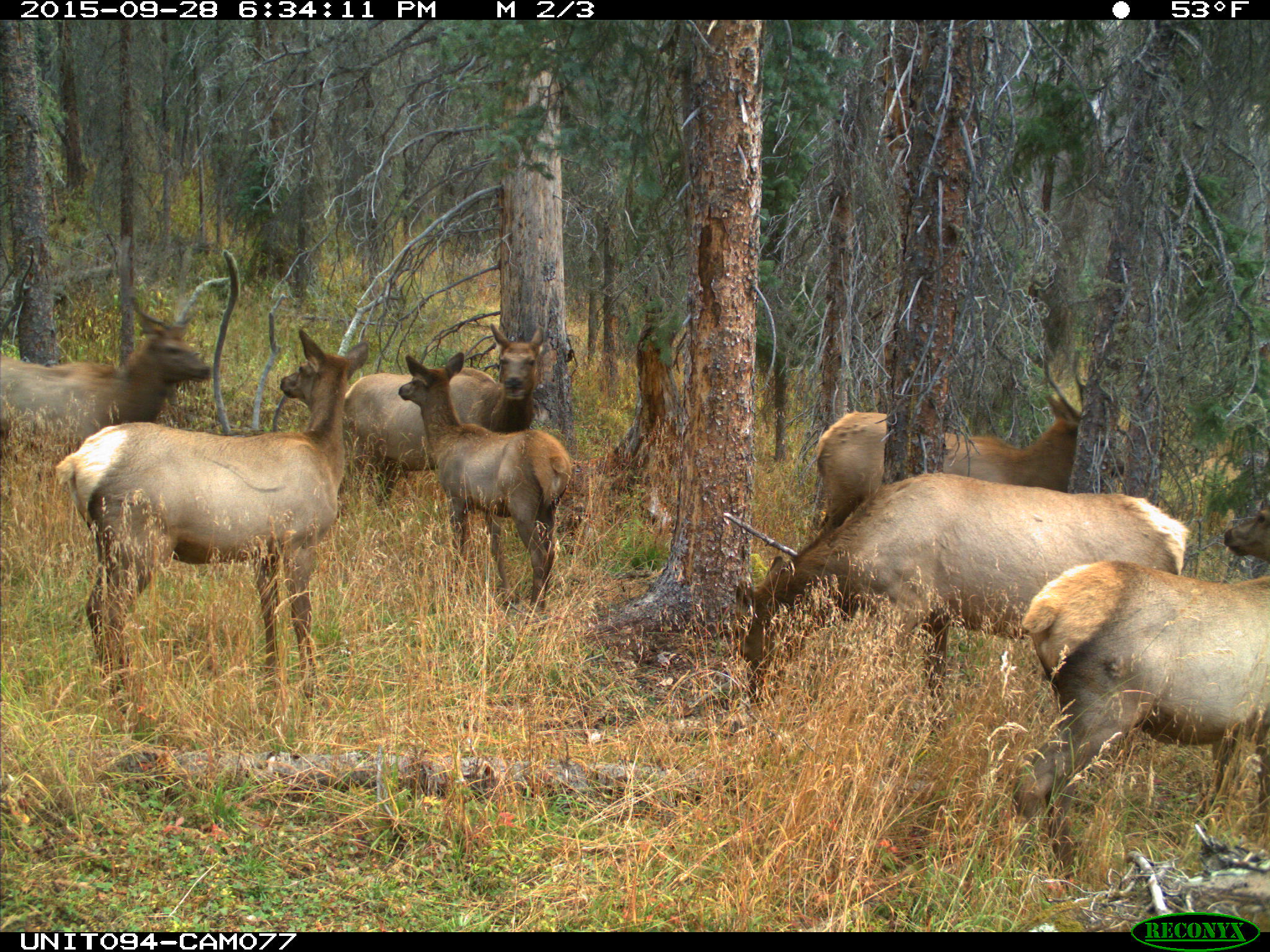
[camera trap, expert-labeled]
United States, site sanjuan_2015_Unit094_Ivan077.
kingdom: Animalia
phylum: Chordata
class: Mammalia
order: Artiodactyla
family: Cervidae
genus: Cervus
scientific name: Cervus elaphus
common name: red deer